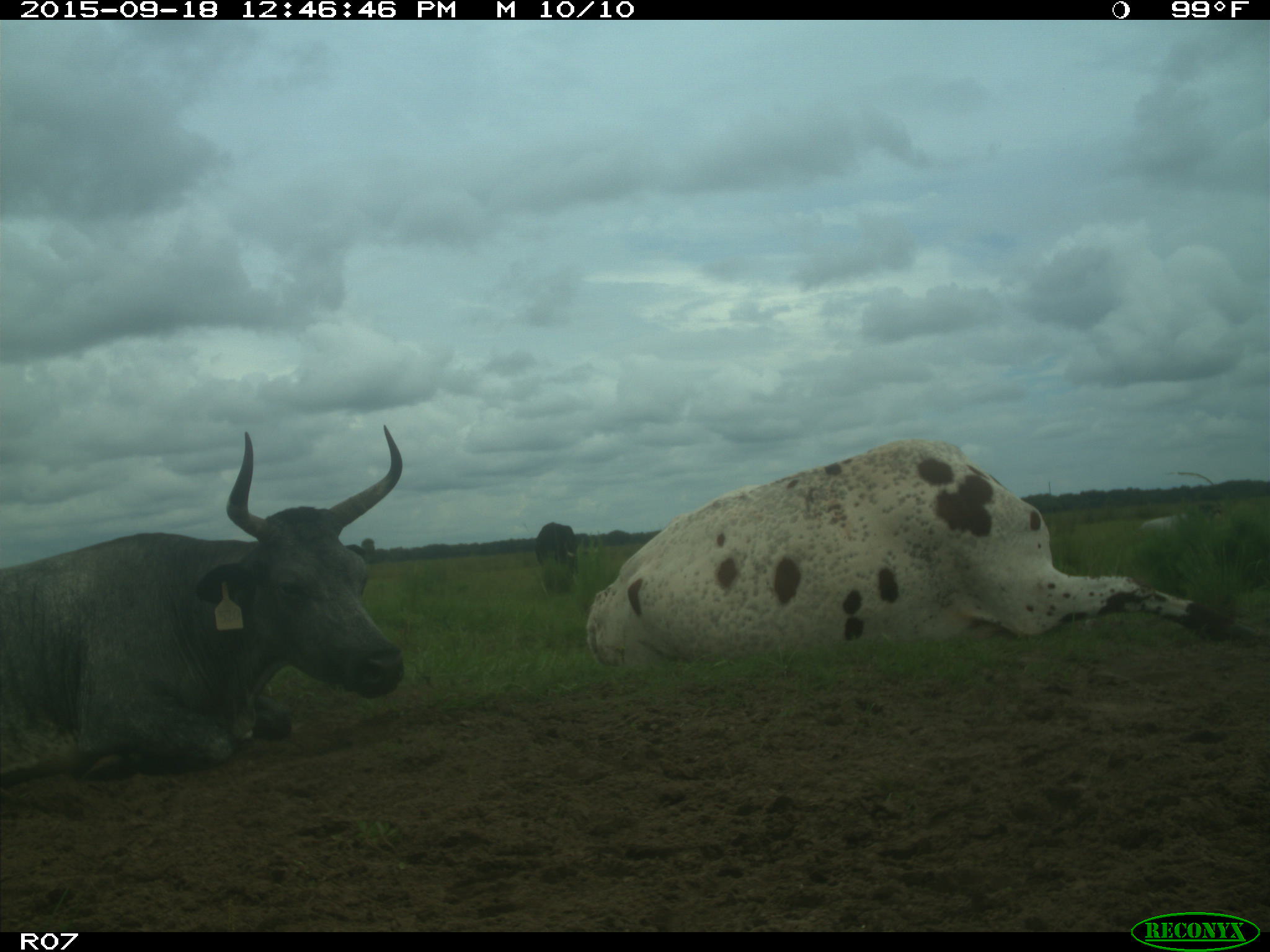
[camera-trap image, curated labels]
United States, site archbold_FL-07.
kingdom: Animalia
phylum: Chordata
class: Mammalia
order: Artiodactyla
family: Bovidae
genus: Bos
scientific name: Bos taurus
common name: domestic cow